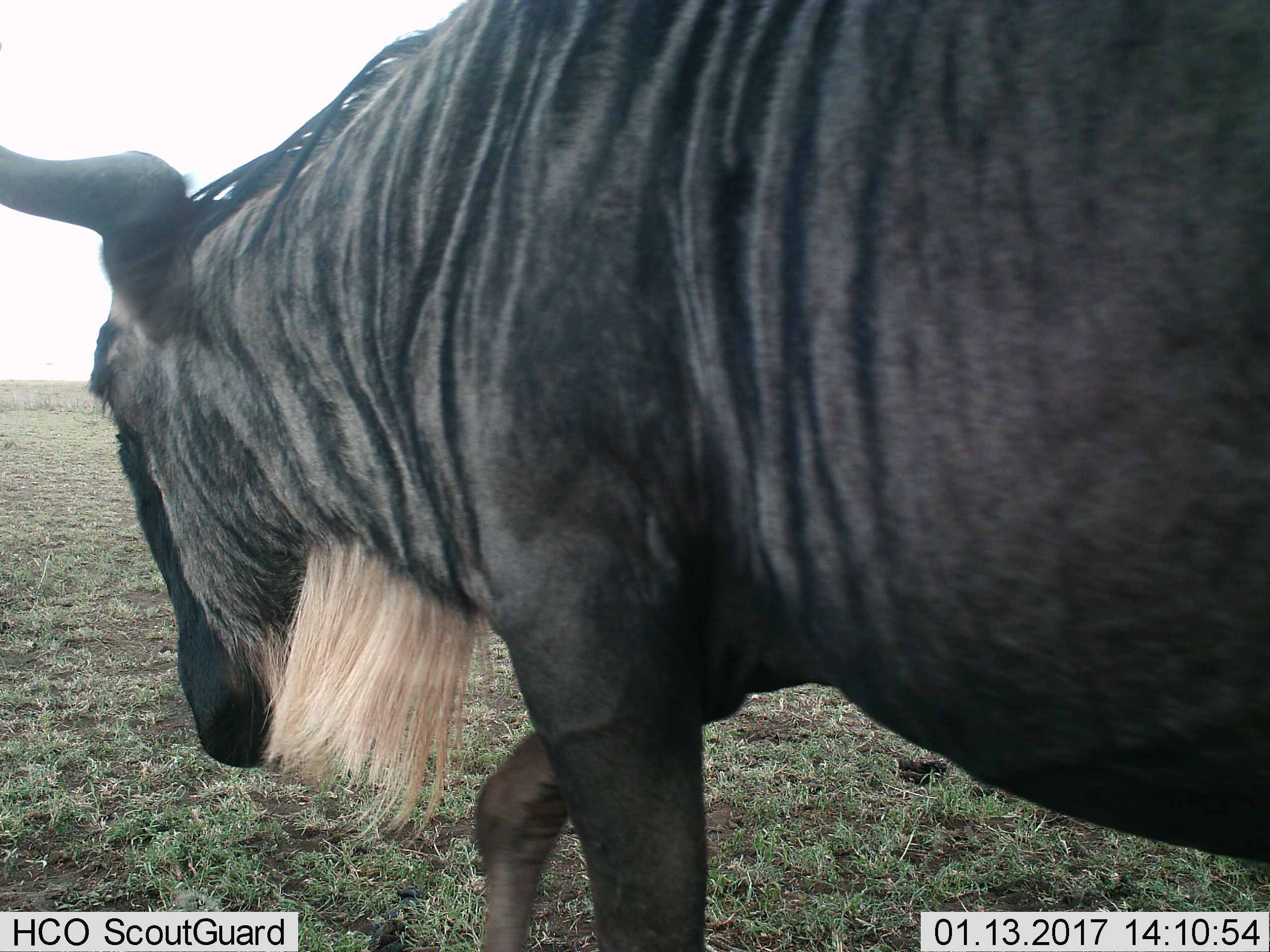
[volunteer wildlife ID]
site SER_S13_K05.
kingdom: Animalia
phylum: Chordata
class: Mammalia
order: Artiodactyla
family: Bovidae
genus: Connochaetes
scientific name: Connochaetes taurinus taurinus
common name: blue wildebeest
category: wildebeestblue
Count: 1.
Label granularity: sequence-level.